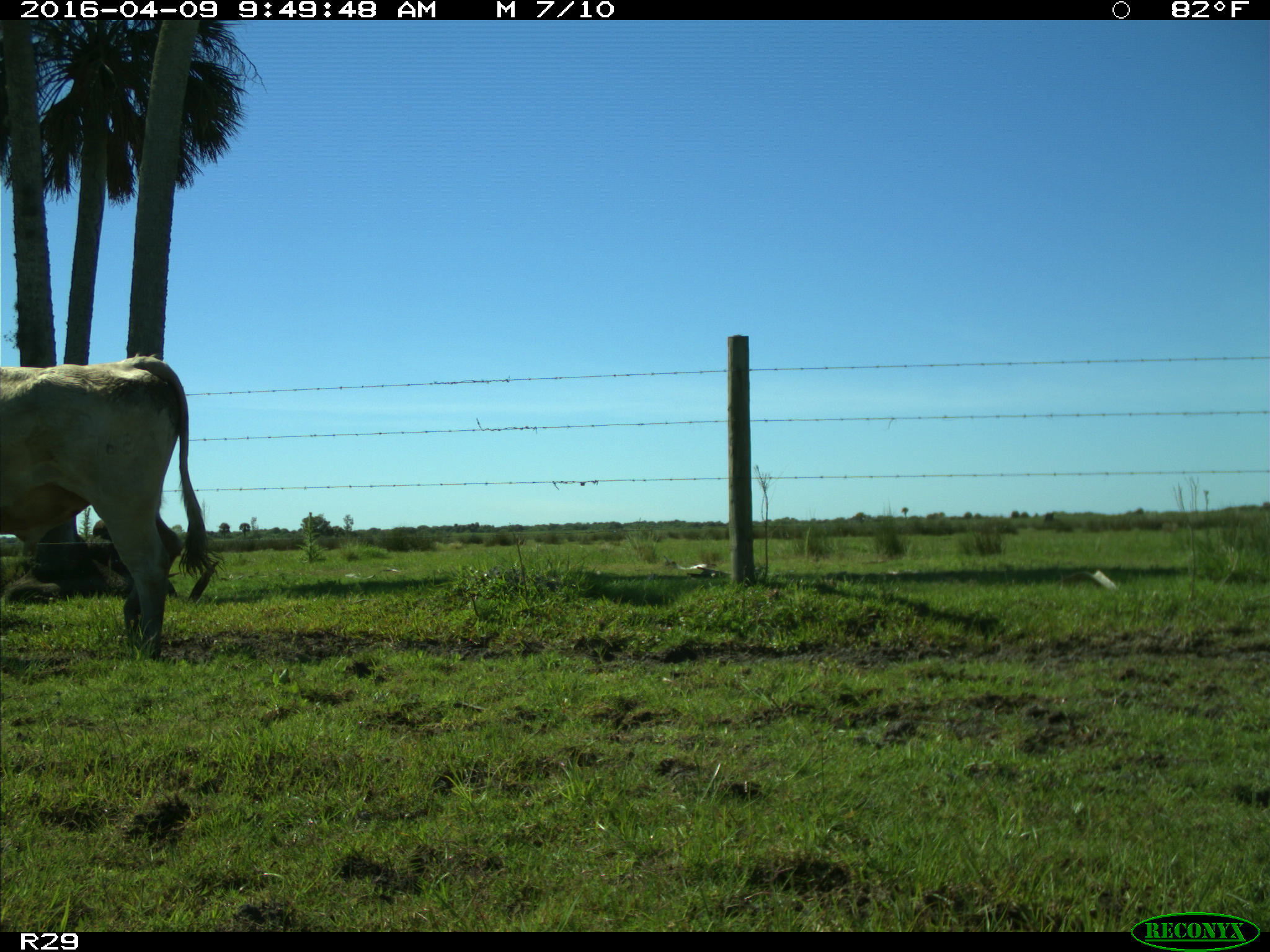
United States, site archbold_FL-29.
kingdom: Animalia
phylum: Chordata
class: Mammalia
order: Artiodactyla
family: Bovidae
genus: Bos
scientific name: Bos taurus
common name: domestic cow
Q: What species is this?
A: Bos taurus (domestic cow).